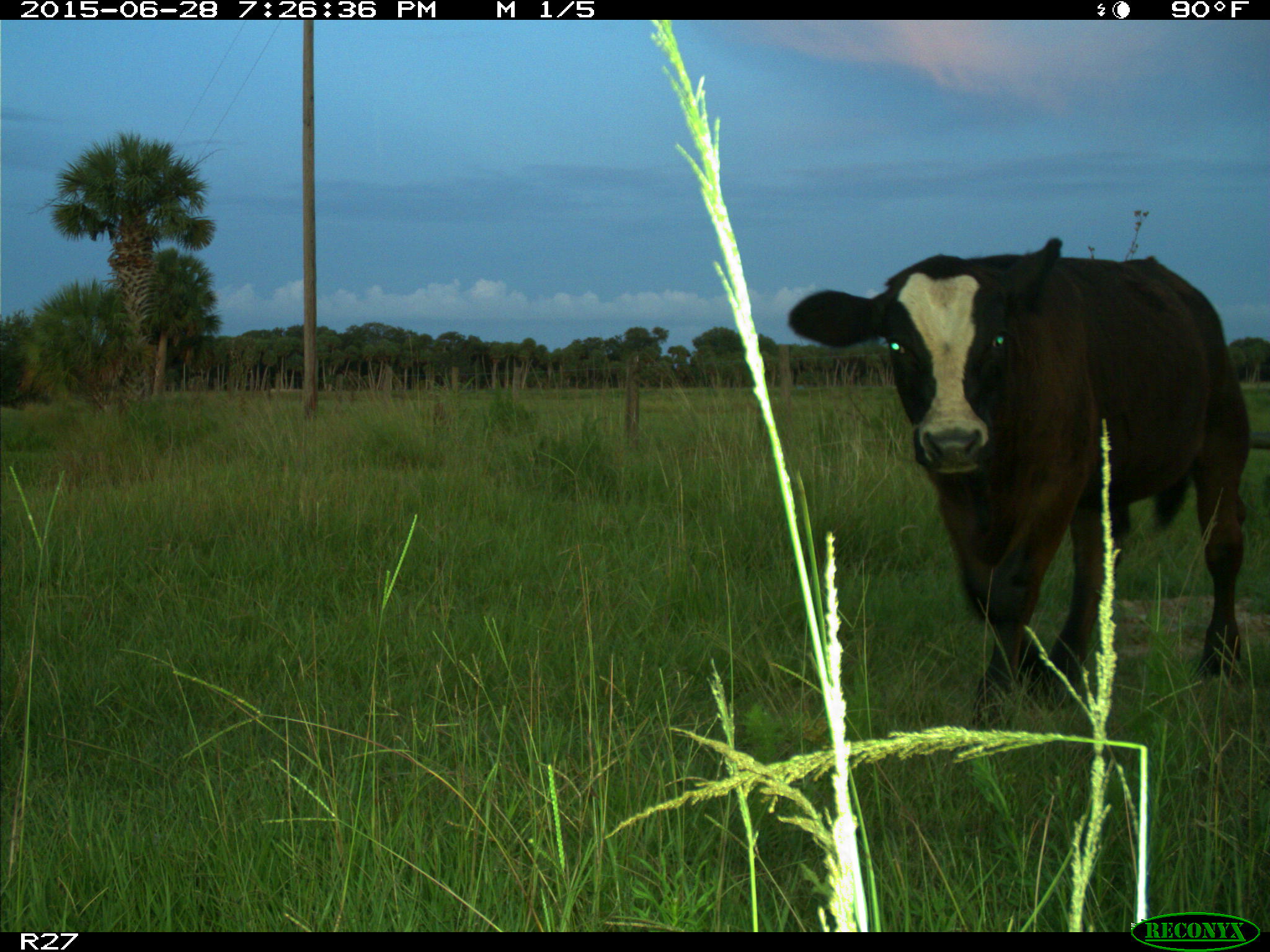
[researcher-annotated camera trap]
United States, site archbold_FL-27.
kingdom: Animalia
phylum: Chordata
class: Mammalia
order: Artiodactyla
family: Bovidae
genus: Bos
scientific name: Bos taurus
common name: domestic cow